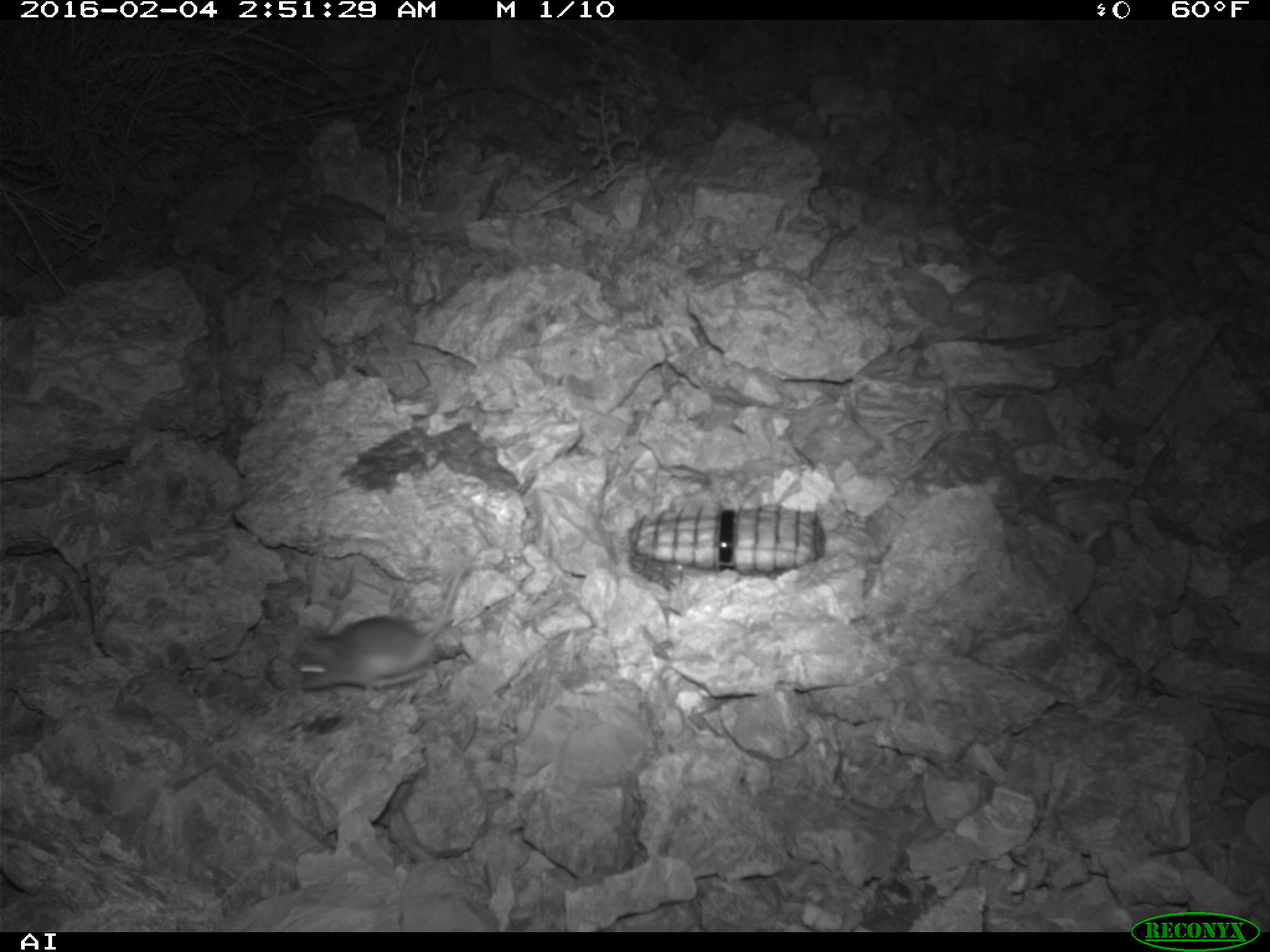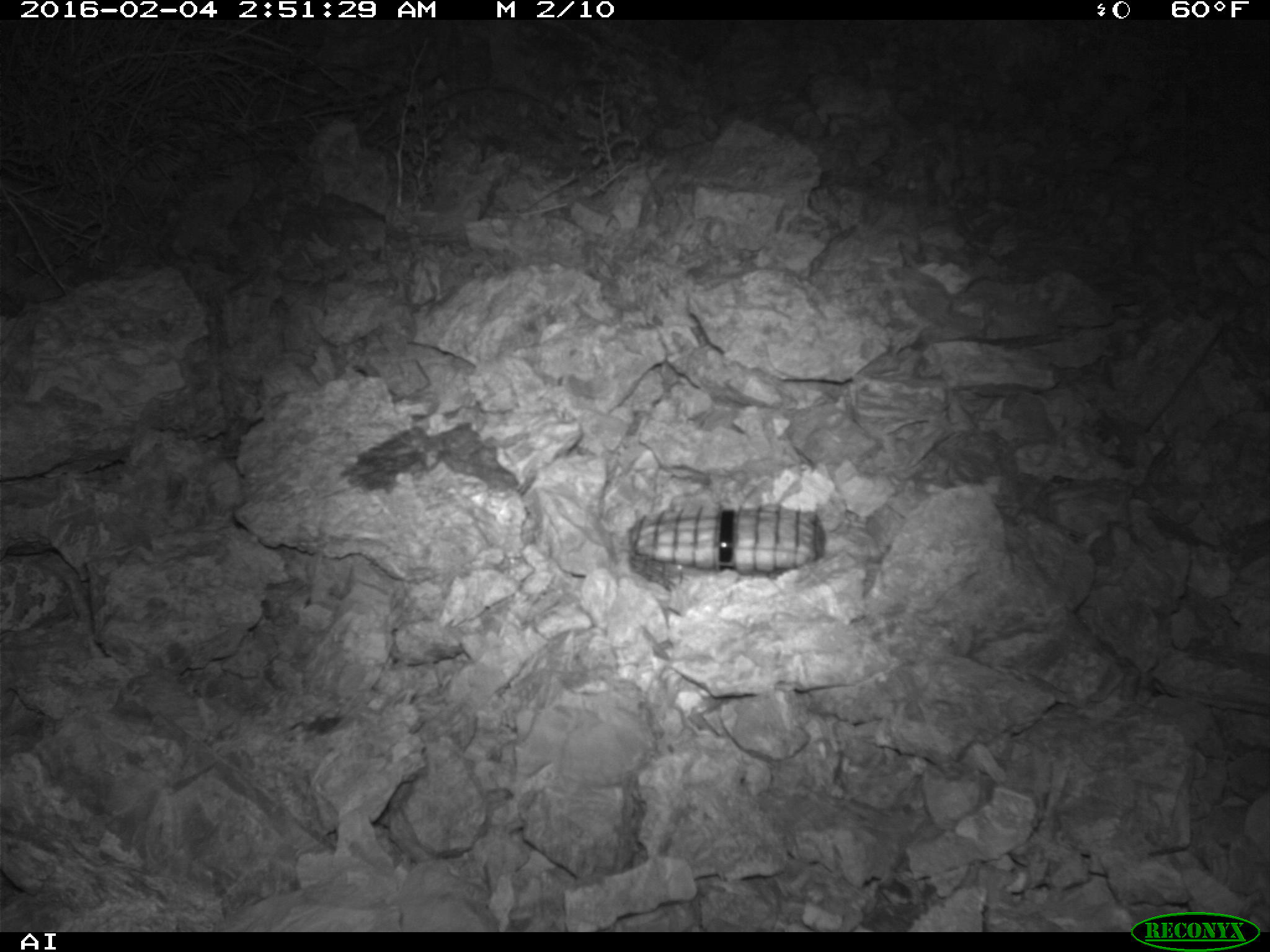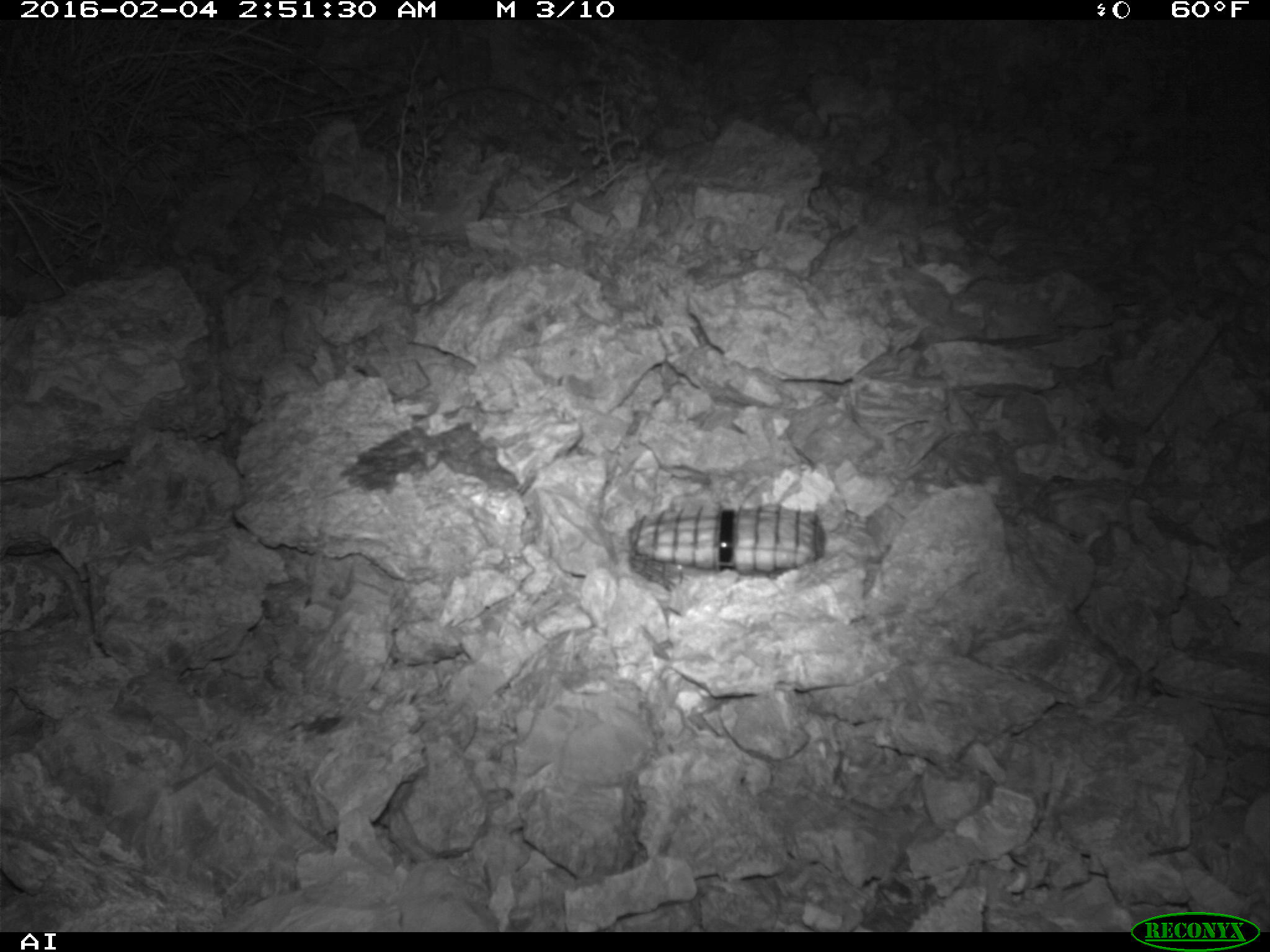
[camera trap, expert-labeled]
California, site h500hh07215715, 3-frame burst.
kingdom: Animalia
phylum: Chordata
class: Mammalia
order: Rodentia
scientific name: Rodentia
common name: rodent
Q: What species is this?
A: Rodent (Rodentia).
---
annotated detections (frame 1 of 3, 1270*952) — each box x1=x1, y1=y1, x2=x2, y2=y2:
rodent: x1=293, y1=570, x2=464, y2=697